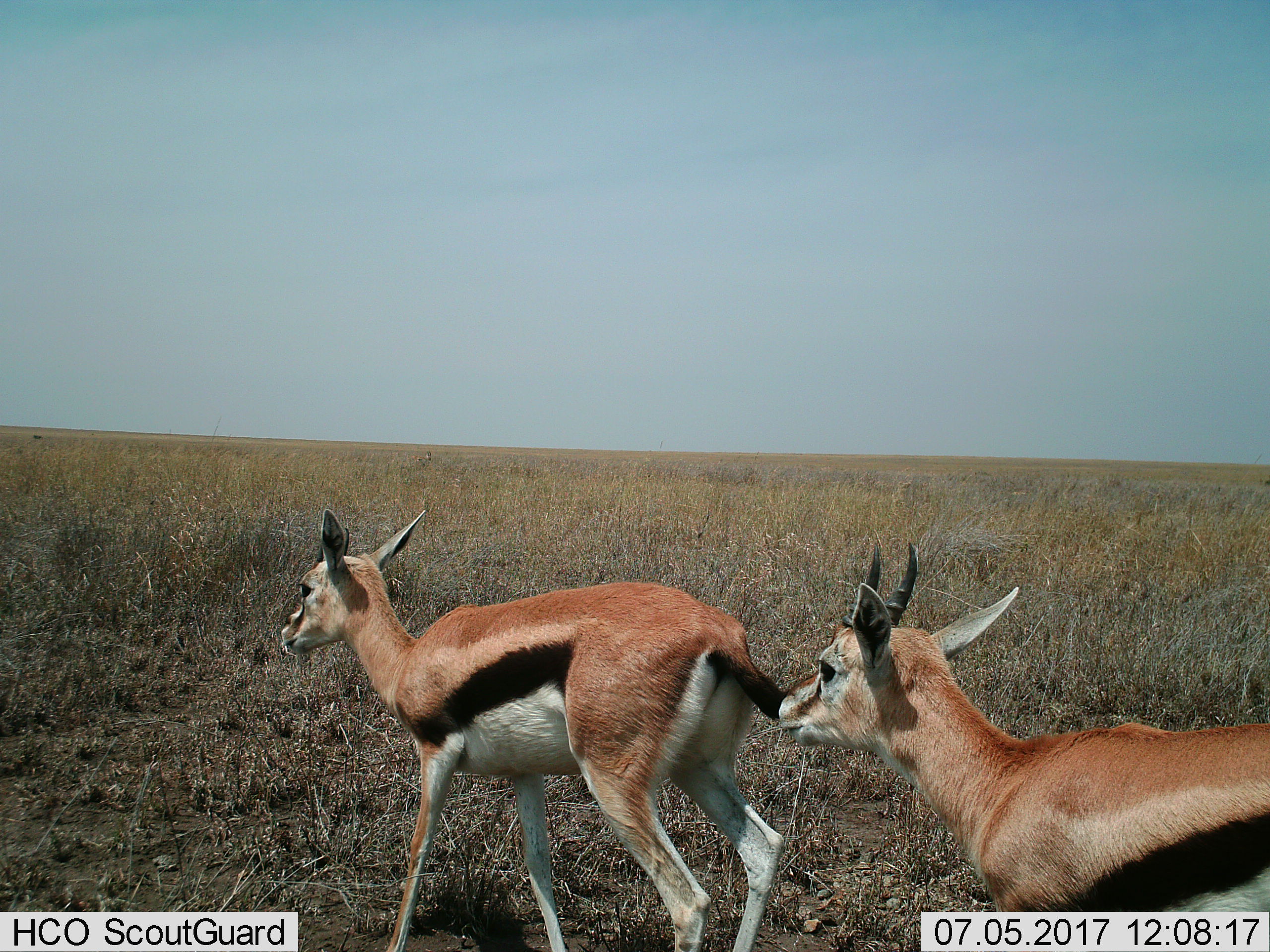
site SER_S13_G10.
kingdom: Animalia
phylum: Chordata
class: Mammalia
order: Artiodactyla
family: Bovidae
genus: Eudorcas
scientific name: Eudorcas thomsonii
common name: thomson's gazelle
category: gazellethomsons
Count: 2.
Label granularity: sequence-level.